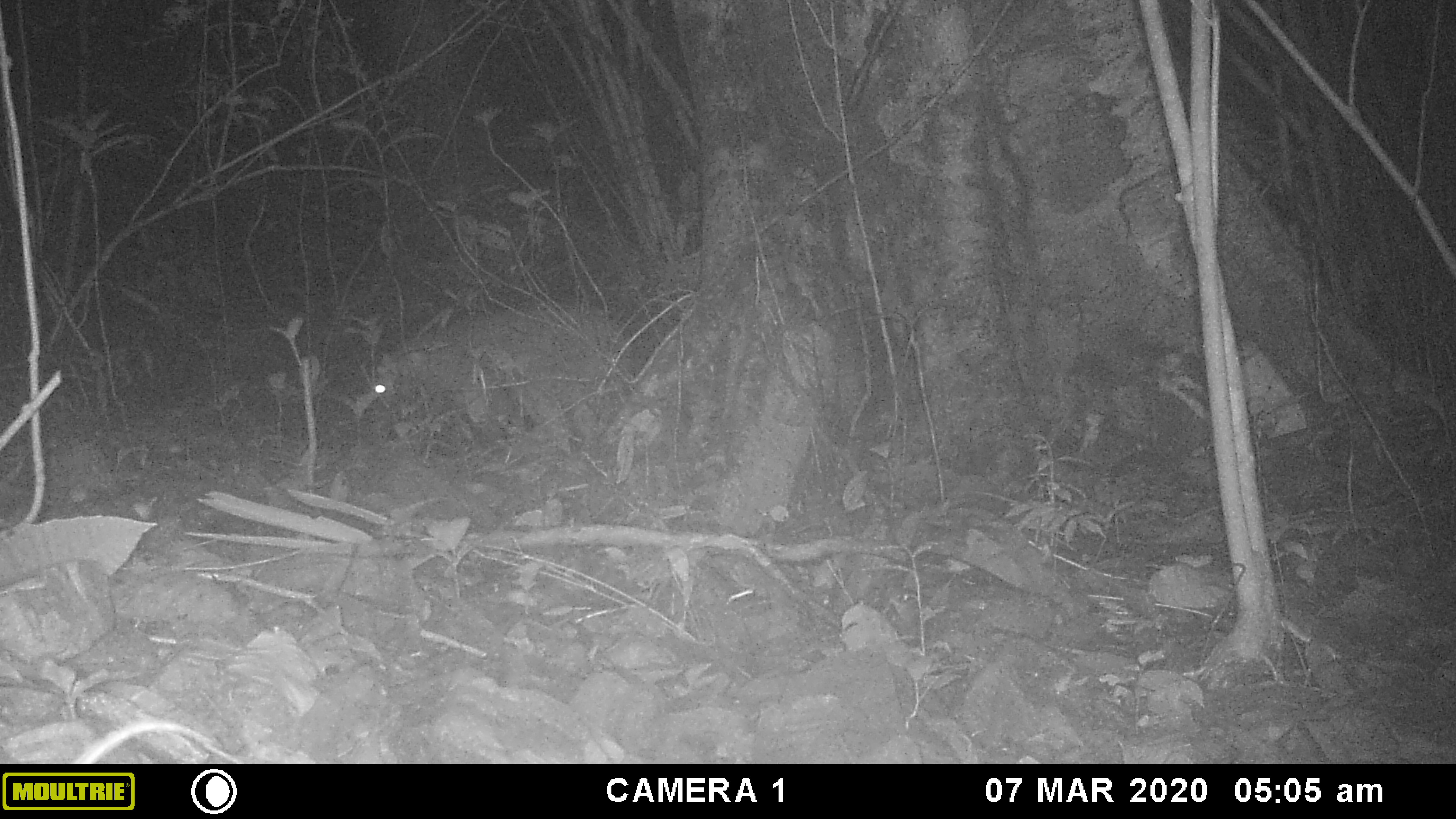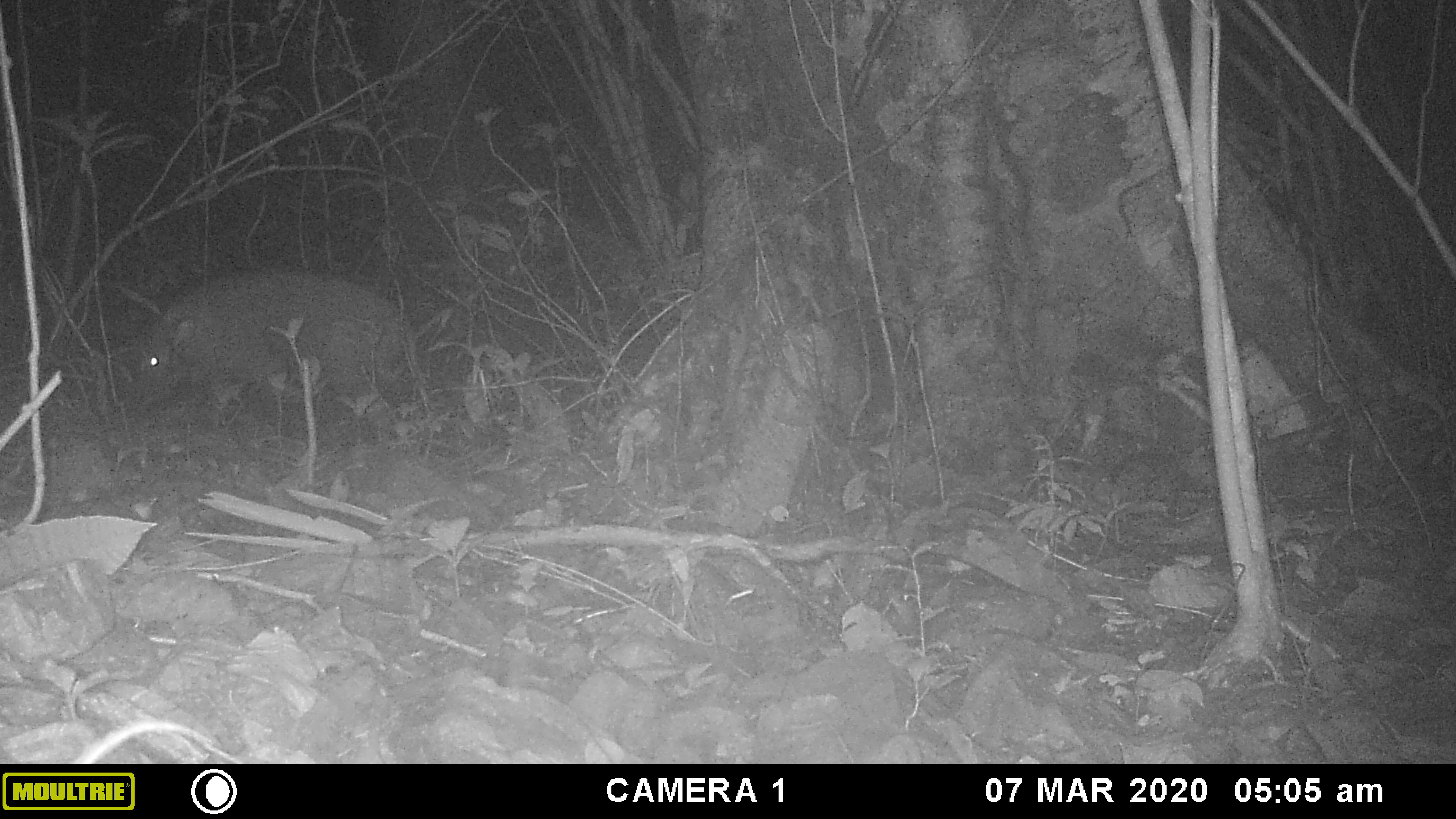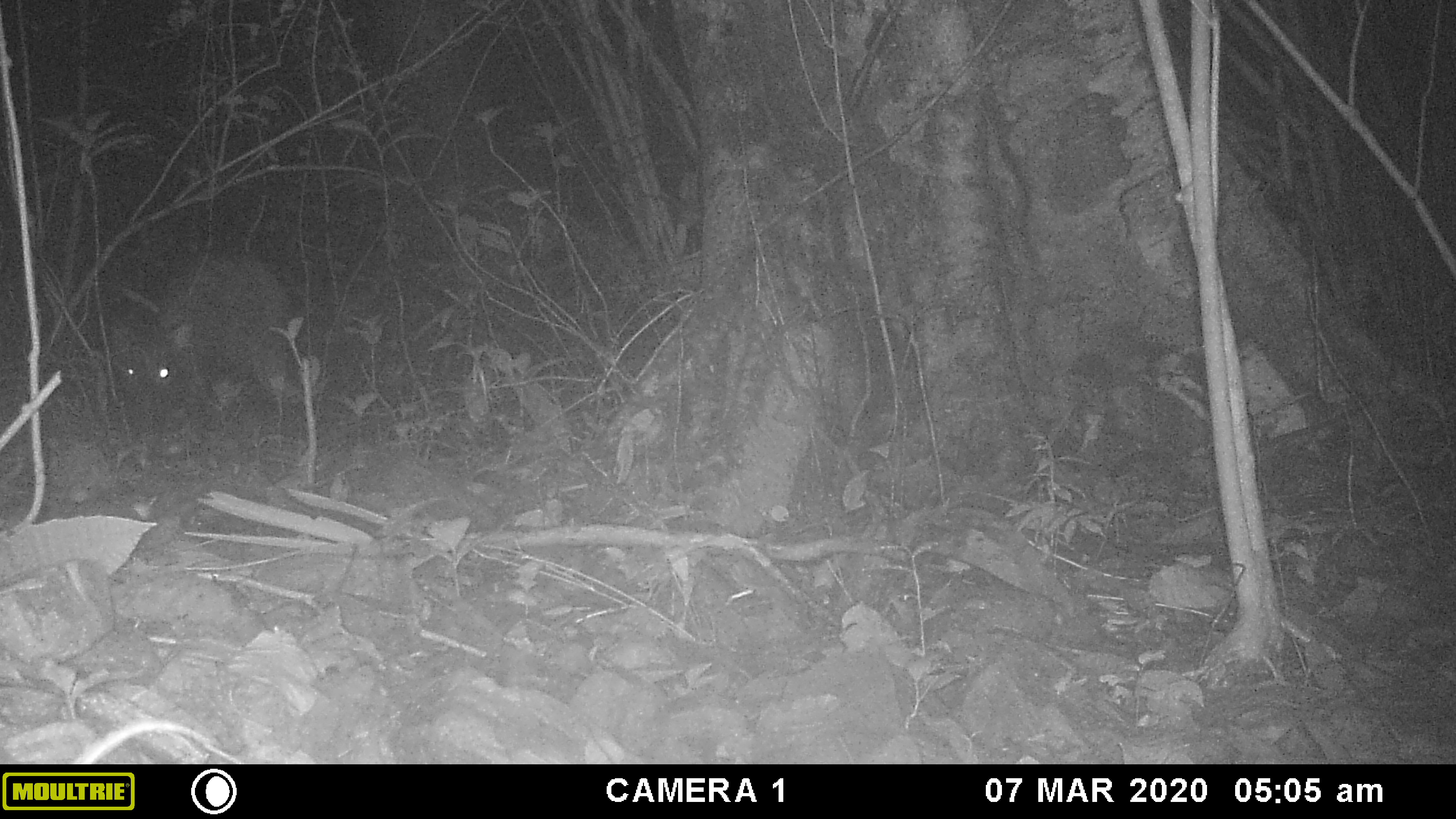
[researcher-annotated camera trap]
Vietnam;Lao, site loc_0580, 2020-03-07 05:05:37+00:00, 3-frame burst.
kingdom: Animalia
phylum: Chordata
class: Mammalia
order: Artiodactyla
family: Suidae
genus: Sus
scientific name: Sus scrofa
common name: eurasian wild pig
Eurasian wild pig (Sus scrofa). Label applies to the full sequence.